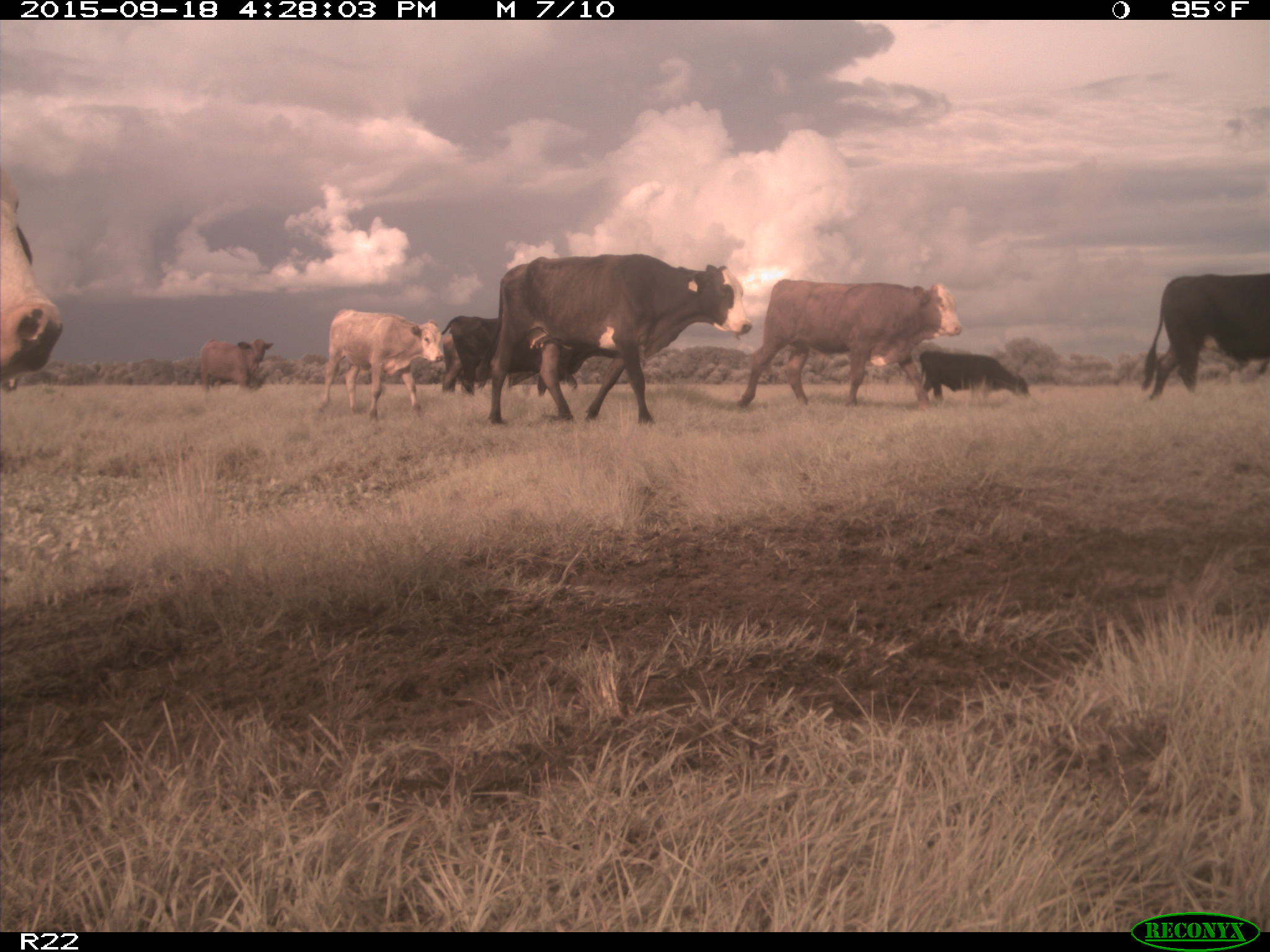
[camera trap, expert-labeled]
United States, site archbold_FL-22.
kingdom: Animalia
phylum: Chordata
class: Mammalia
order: Artiodactyla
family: Bovidae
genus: Bos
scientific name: Bos taurus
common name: domestic cow